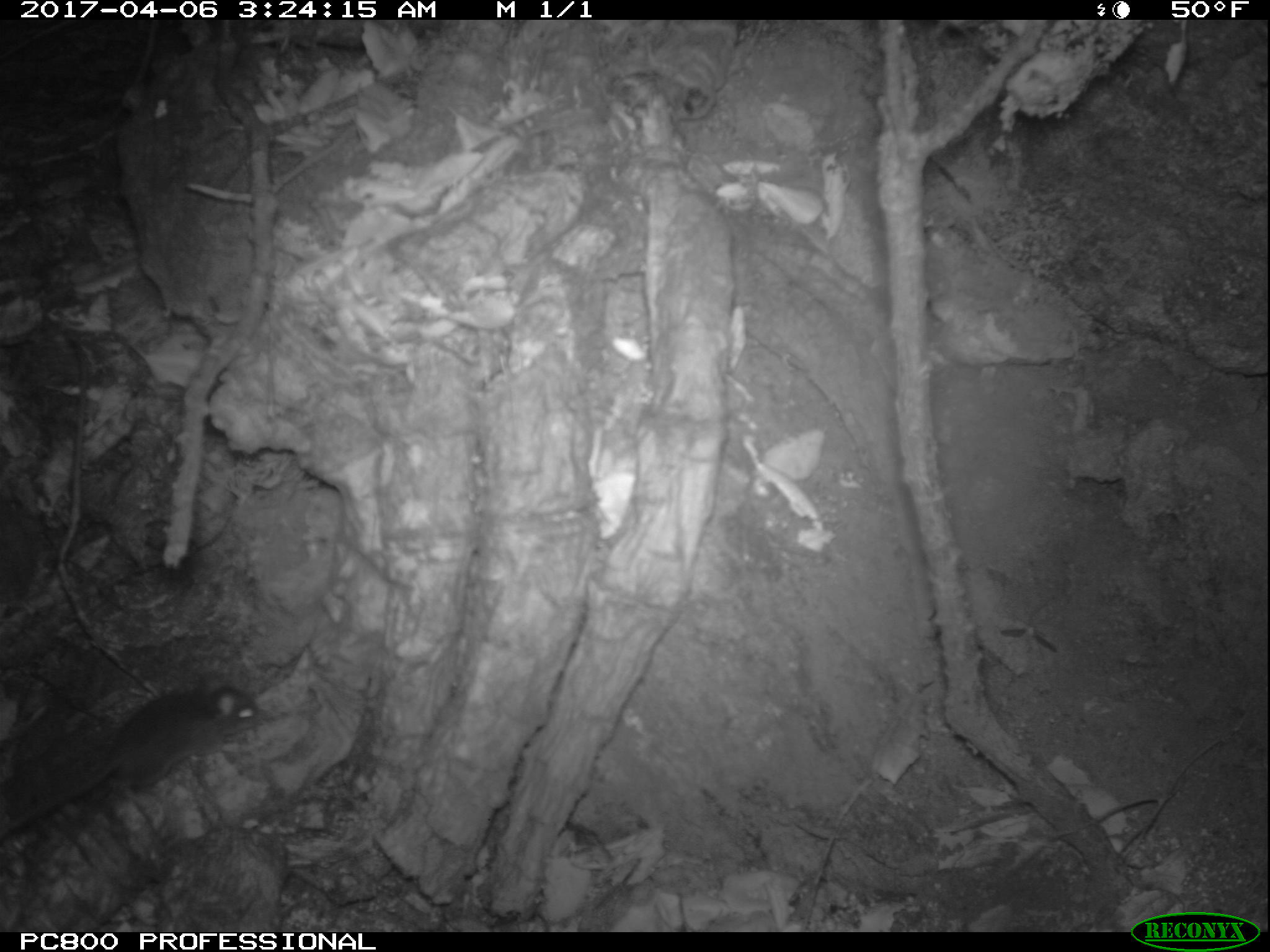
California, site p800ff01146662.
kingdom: Animalia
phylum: Chordata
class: Mammalia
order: Rodentia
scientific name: Rodentia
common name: rodent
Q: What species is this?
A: Rodent (Rodentia).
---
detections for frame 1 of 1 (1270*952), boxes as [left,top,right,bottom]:
rodent: [0,672,260,837]